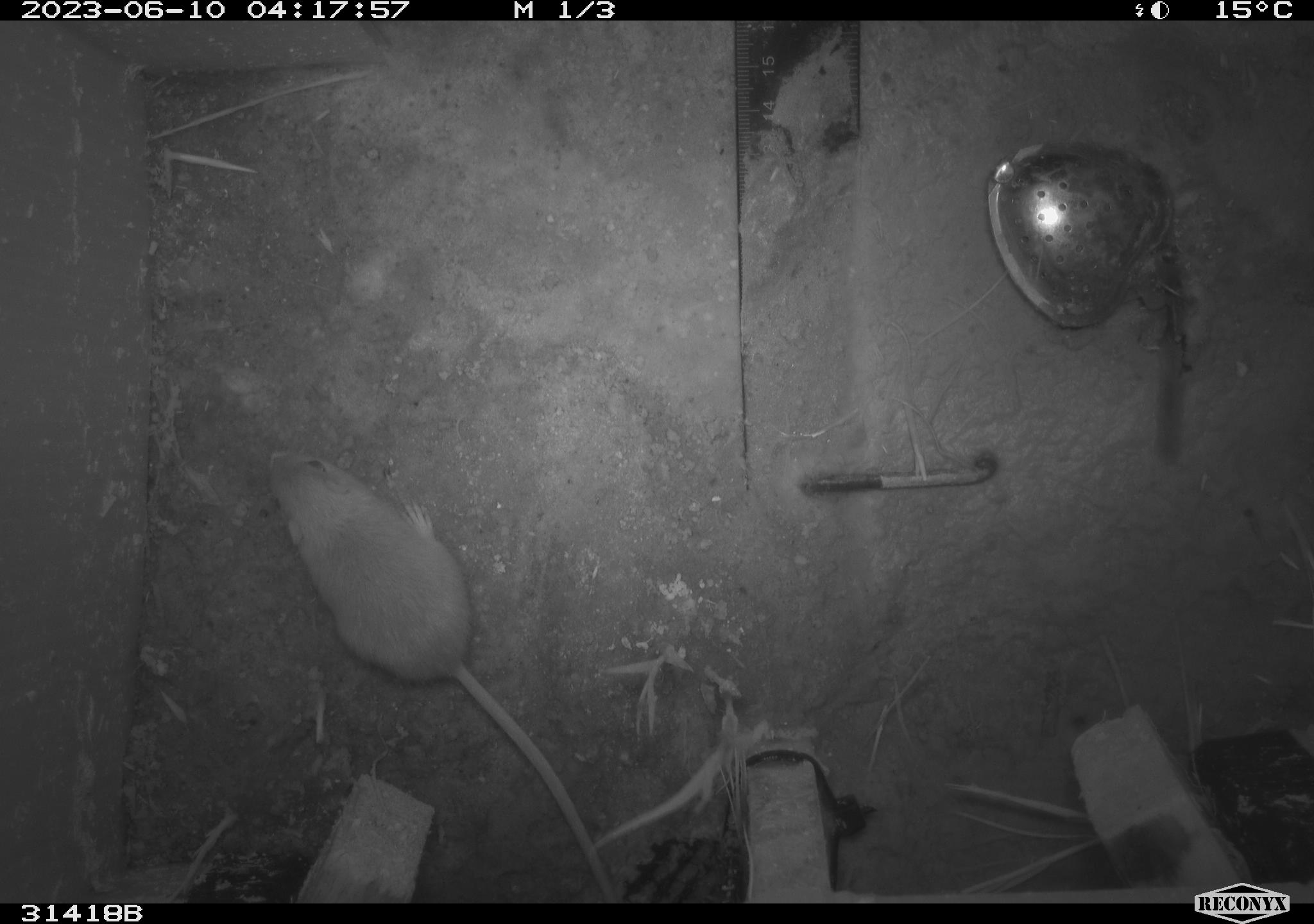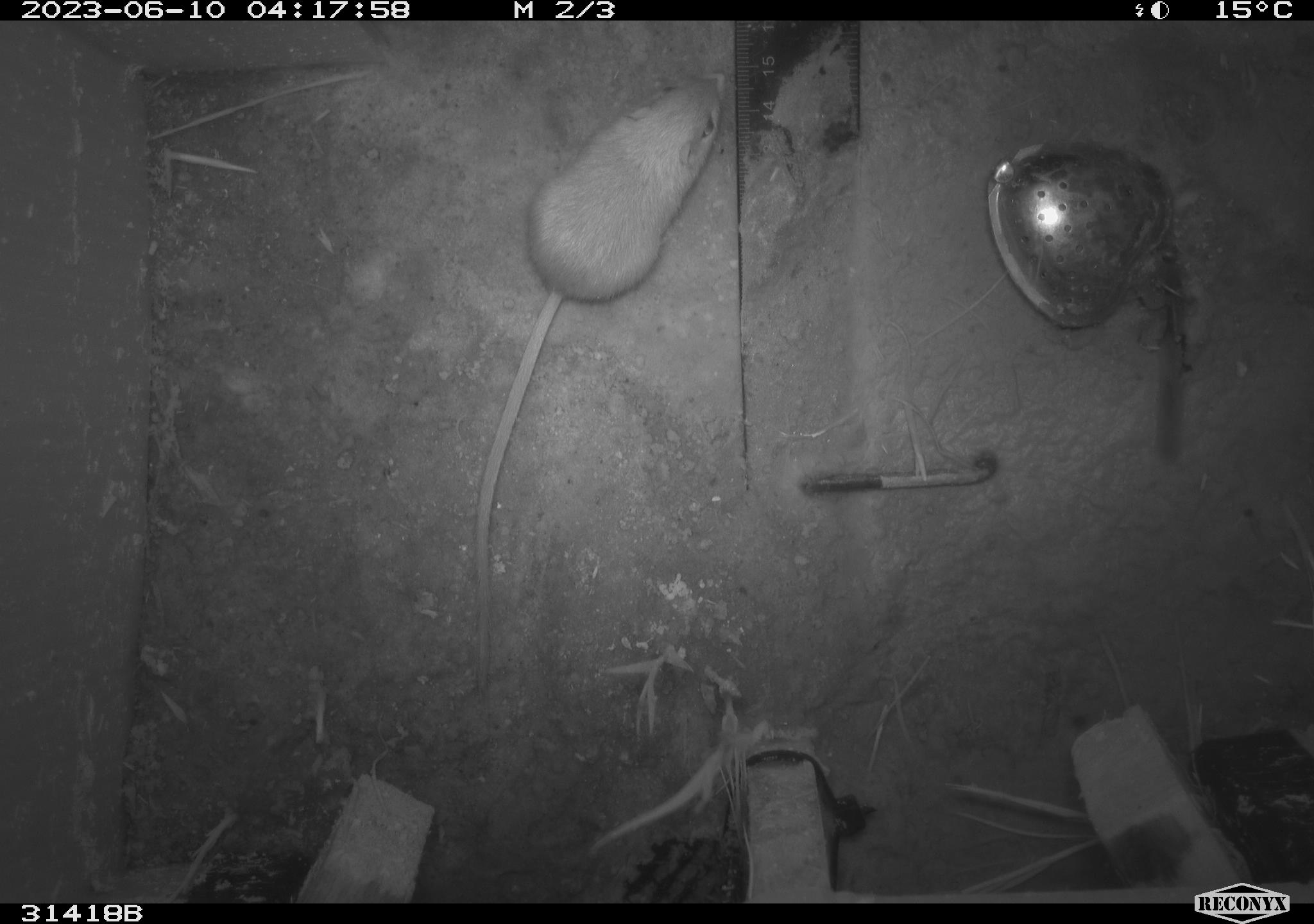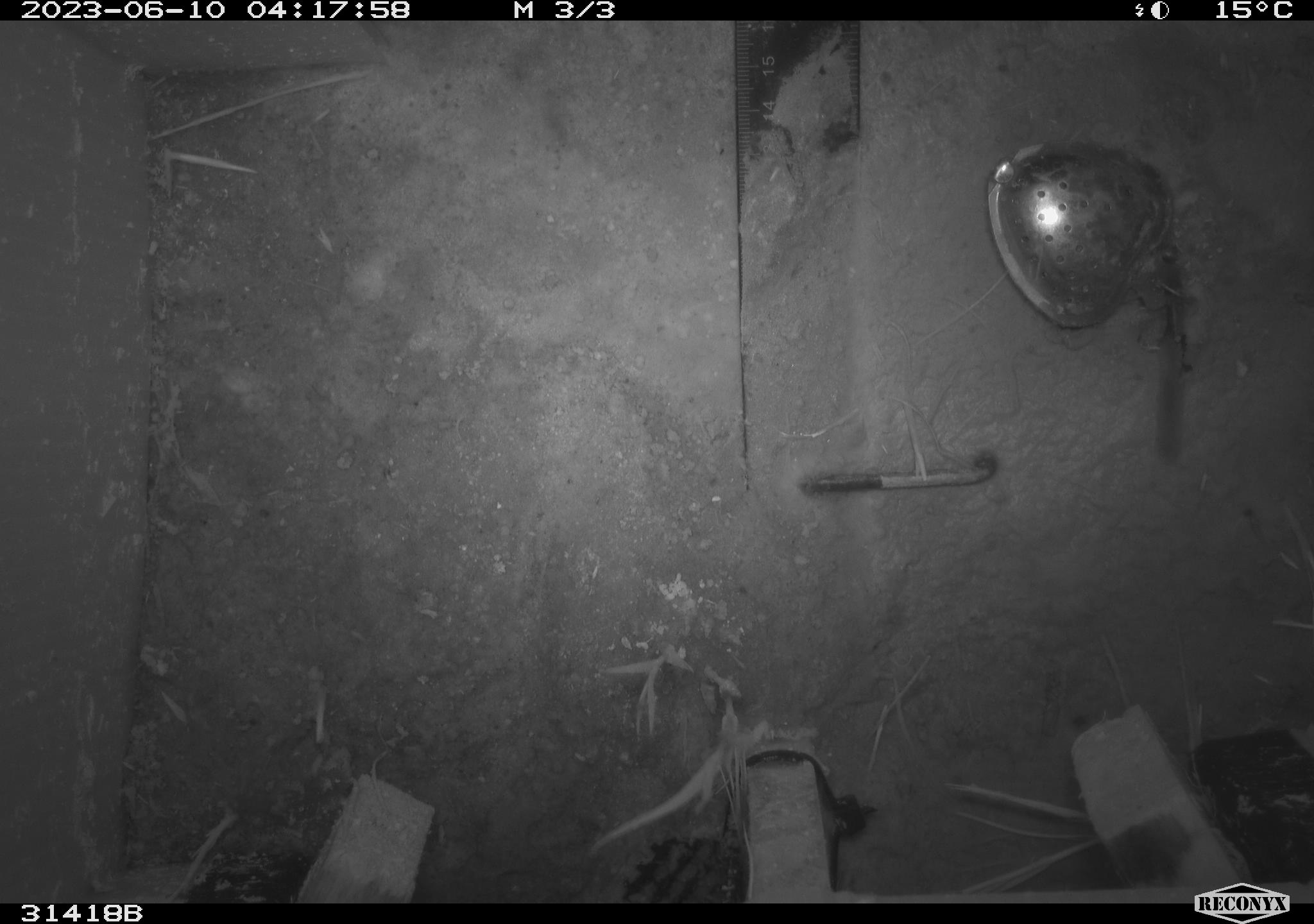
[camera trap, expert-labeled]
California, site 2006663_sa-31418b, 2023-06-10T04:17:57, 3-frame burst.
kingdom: Animalia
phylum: Chordata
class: Mammalia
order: Rodentia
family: Heteromyidae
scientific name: Heteromyidae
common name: kangaroo rats and pocket mice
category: heteromyidae family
Heteromyidae family (kangaroo rats and pocket mice) (Heteromyidae).